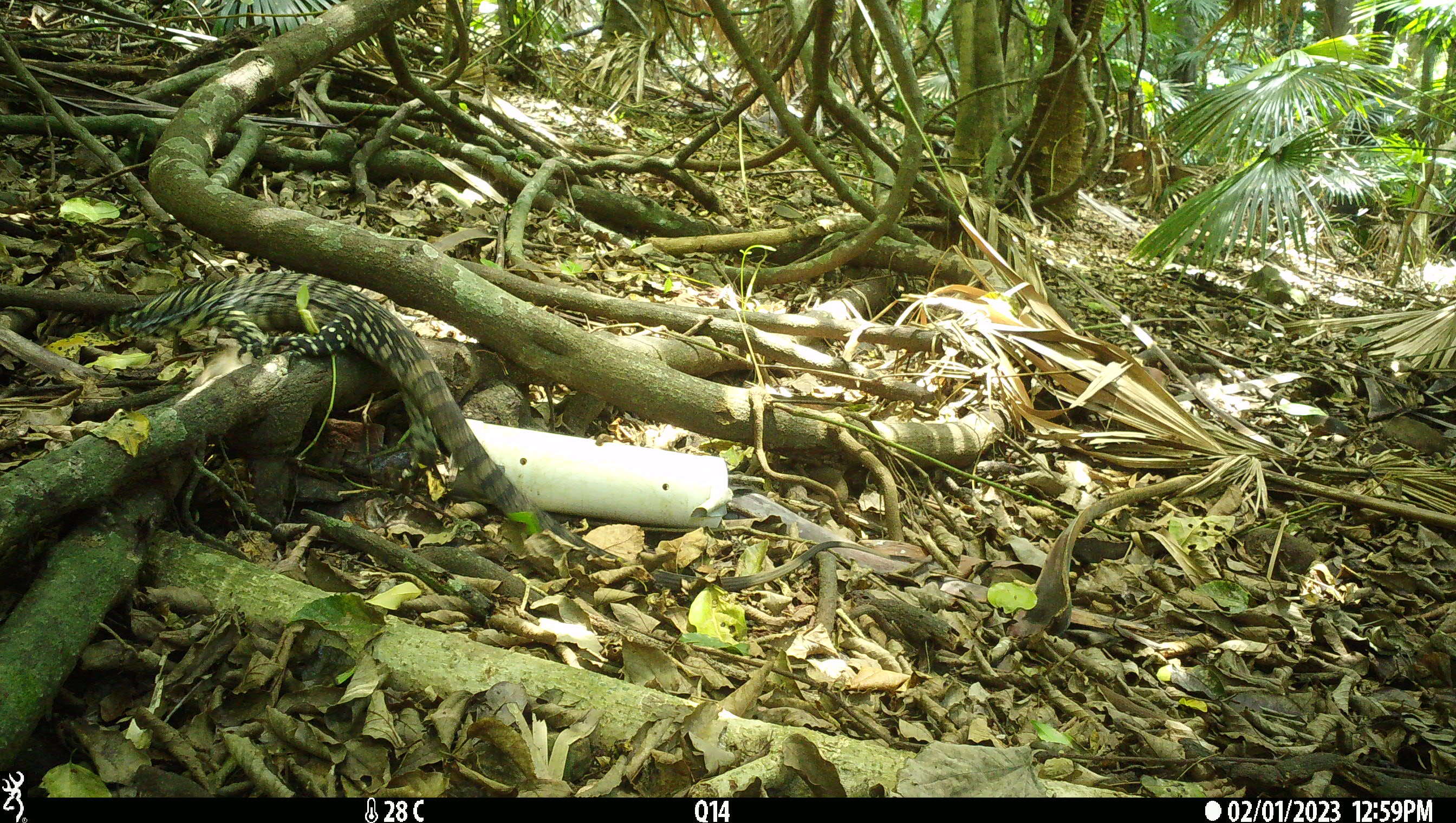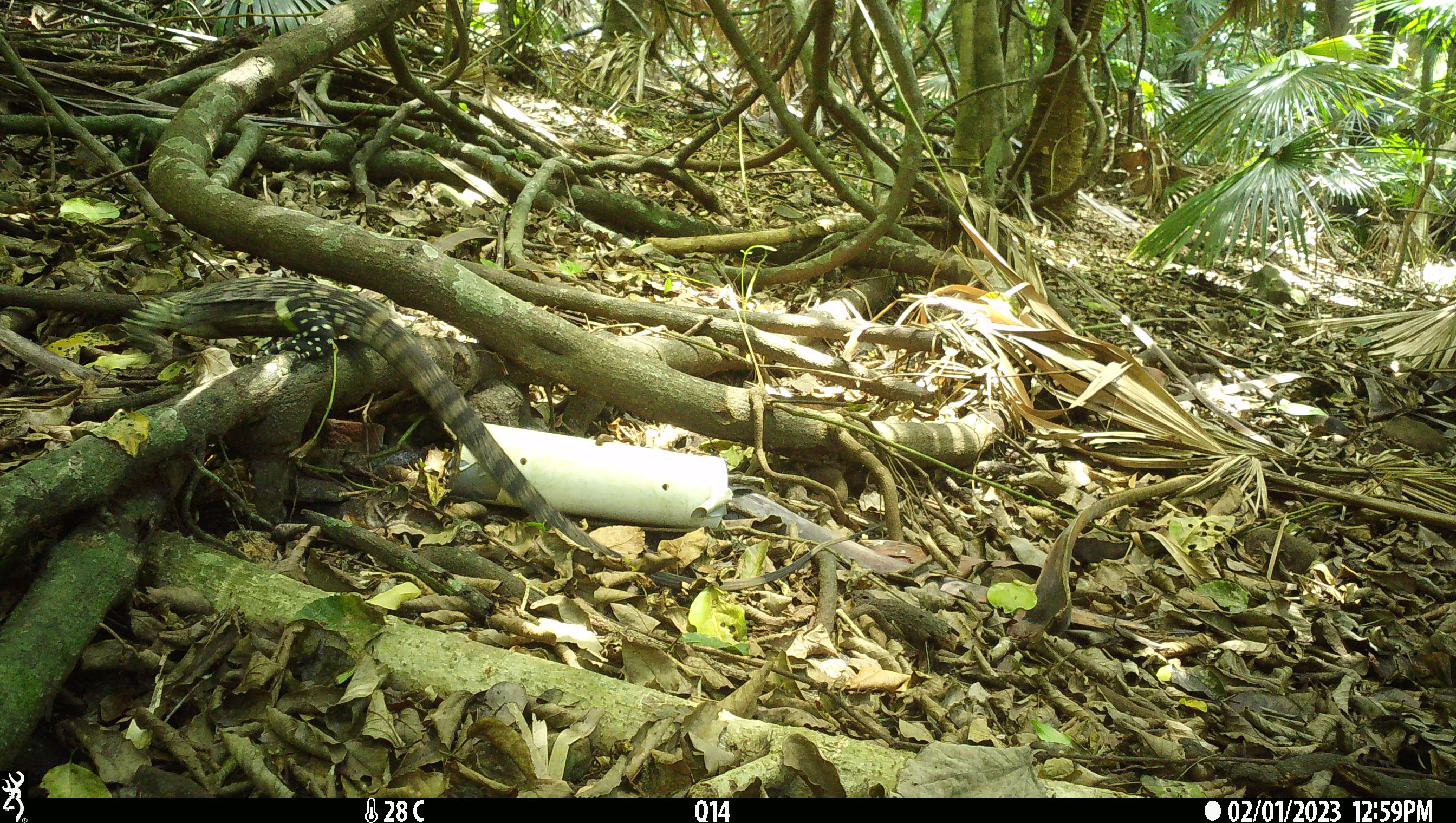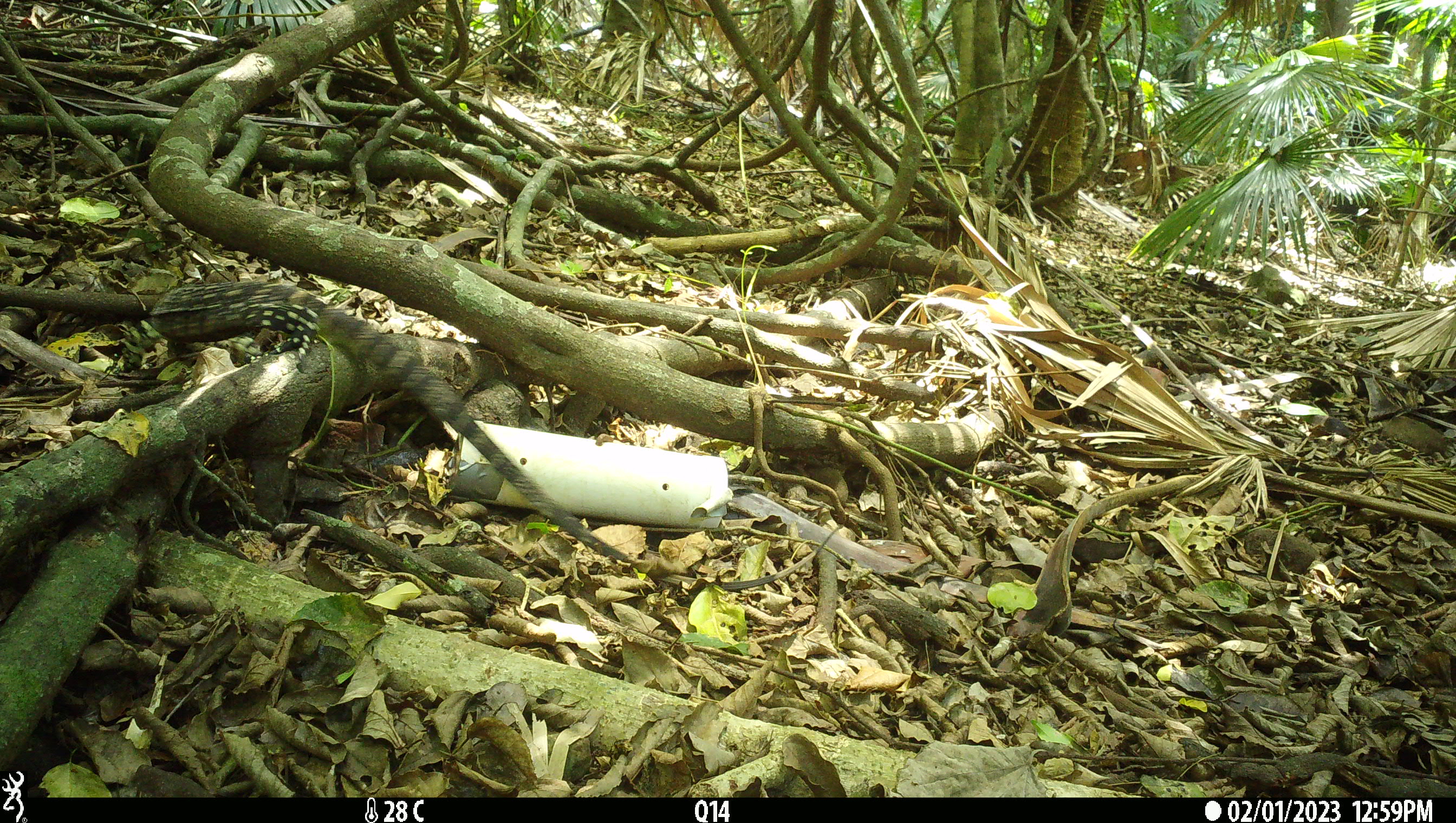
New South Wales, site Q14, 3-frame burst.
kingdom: Animalia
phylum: Chordata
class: Reptilia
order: Squamata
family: Varanidae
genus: Varanus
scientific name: Varanus varius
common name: lace monitor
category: goanna